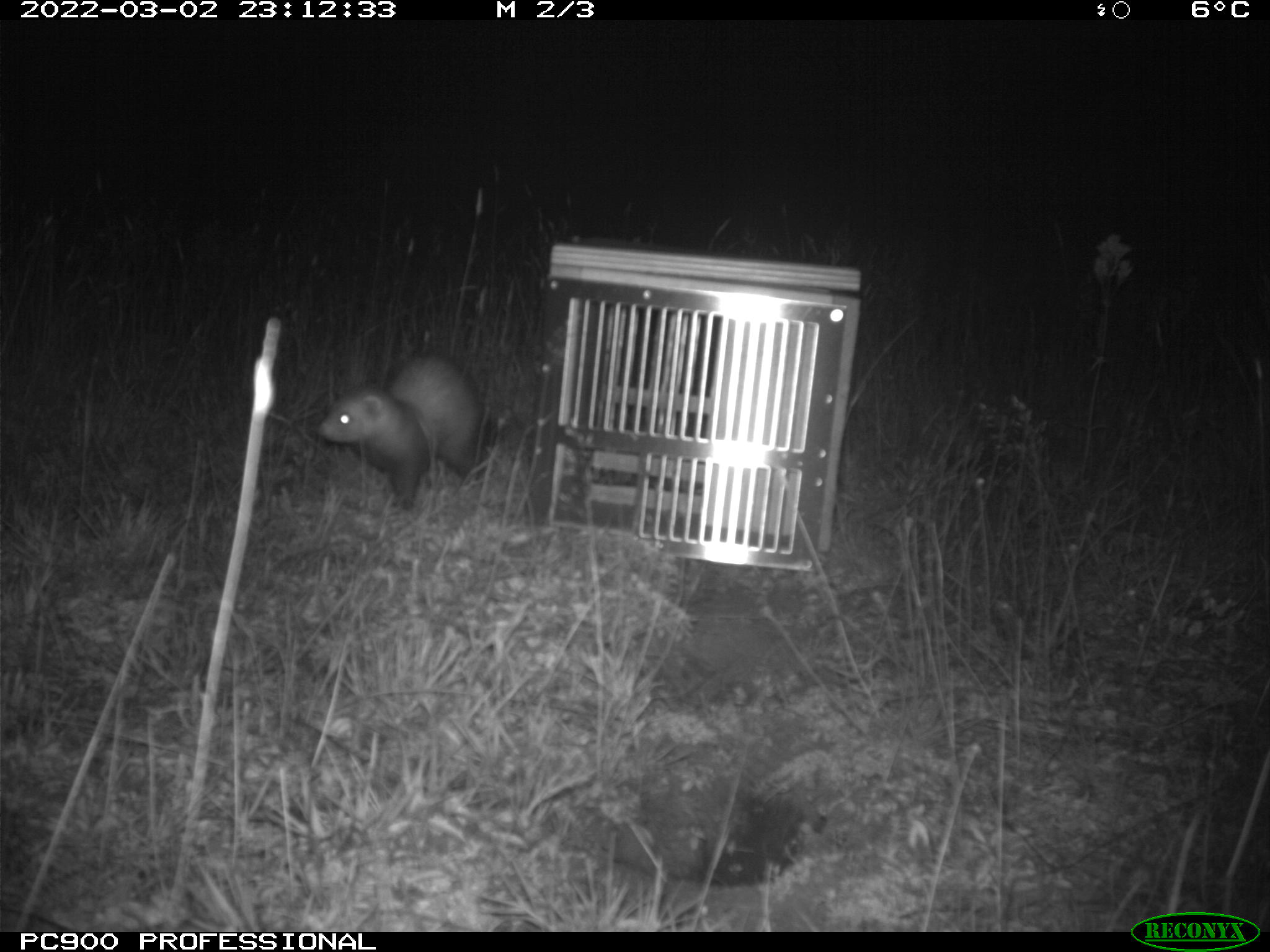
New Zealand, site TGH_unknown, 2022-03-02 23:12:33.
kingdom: Animalia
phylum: Chordata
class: Mammalia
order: Carnivora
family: Mustelidae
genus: Mustela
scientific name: Mustela furo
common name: ferret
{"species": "ferret (Mustela furo)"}